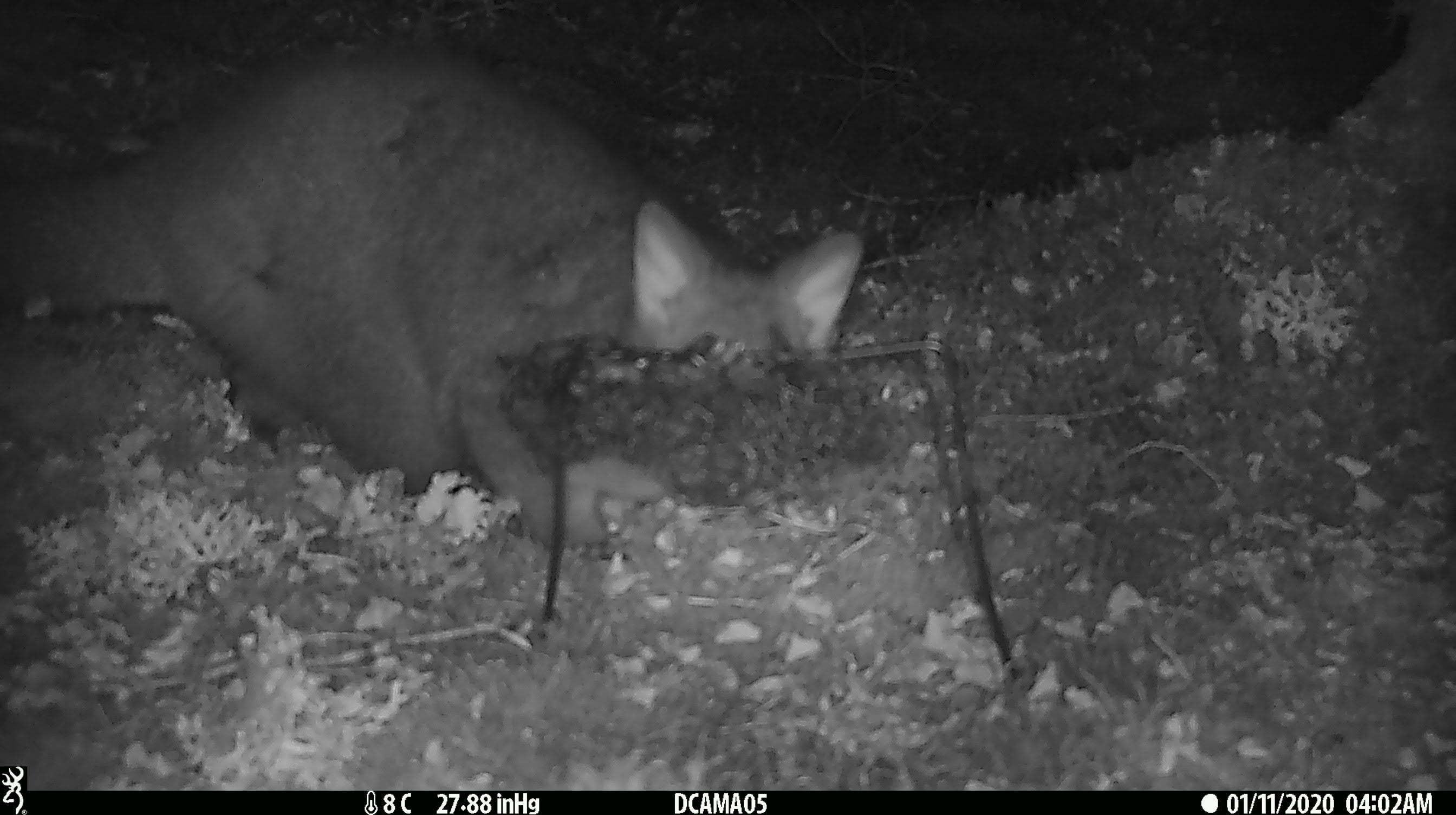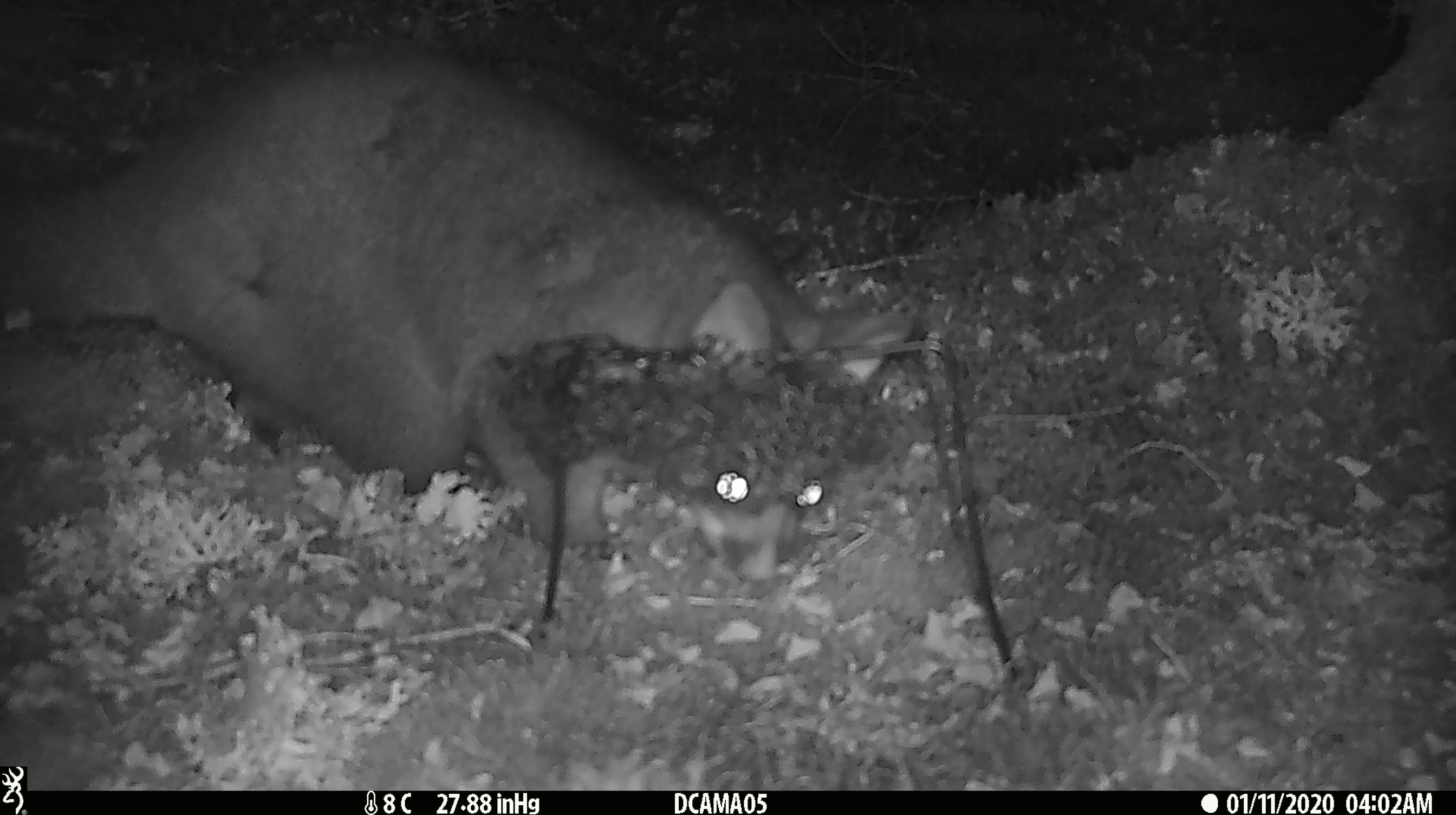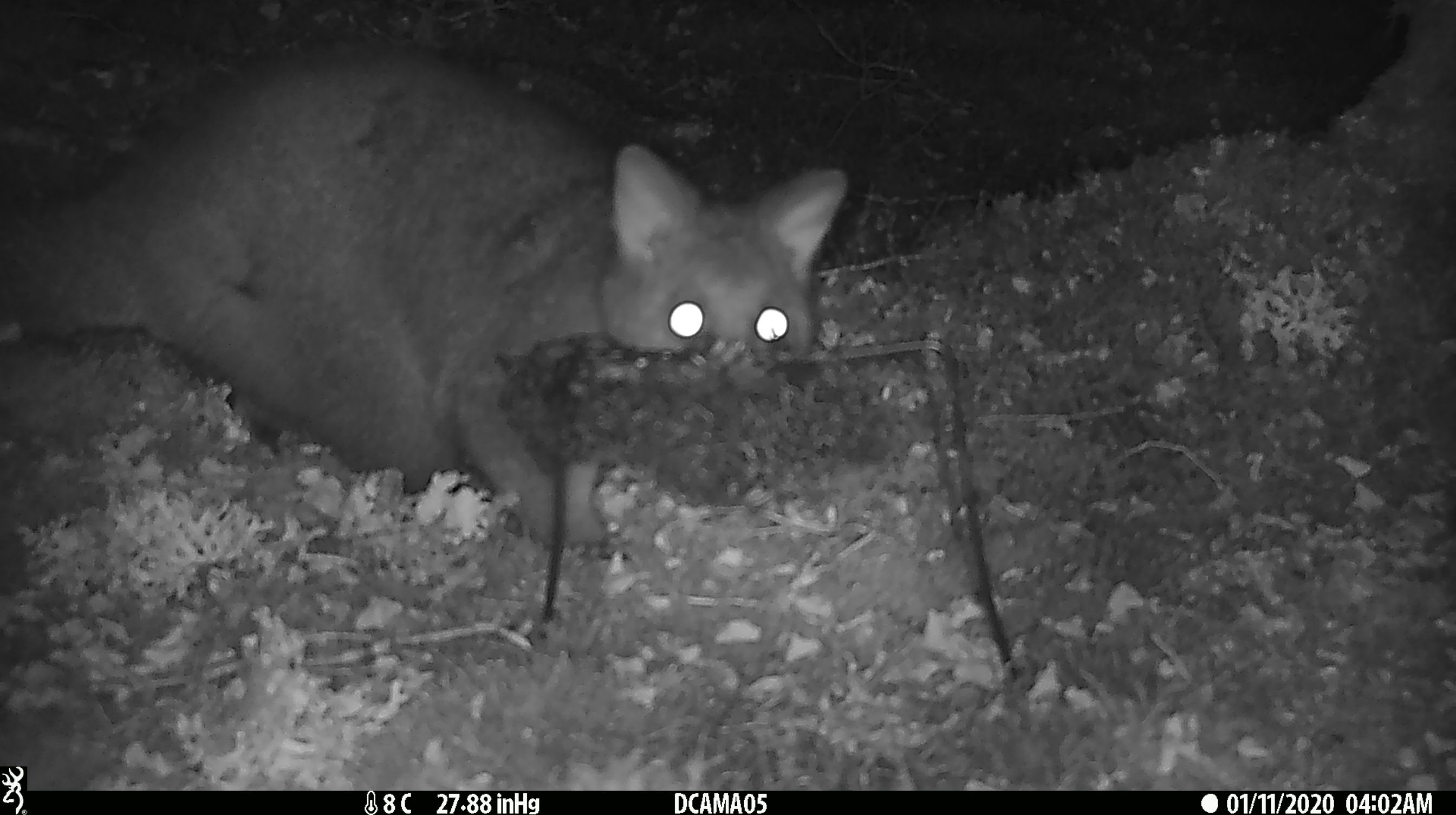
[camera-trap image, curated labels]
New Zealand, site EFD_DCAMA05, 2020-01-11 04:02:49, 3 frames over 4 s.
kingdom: Animalia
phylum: Chordata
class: Mammalia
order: Diprotodontia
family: Phalangeridae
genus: Trichosurus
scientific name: Trichosurus vulpecula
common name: common brushtail possum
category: possum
Possum (common brushtail possum) (Trichosurus vulpecula).